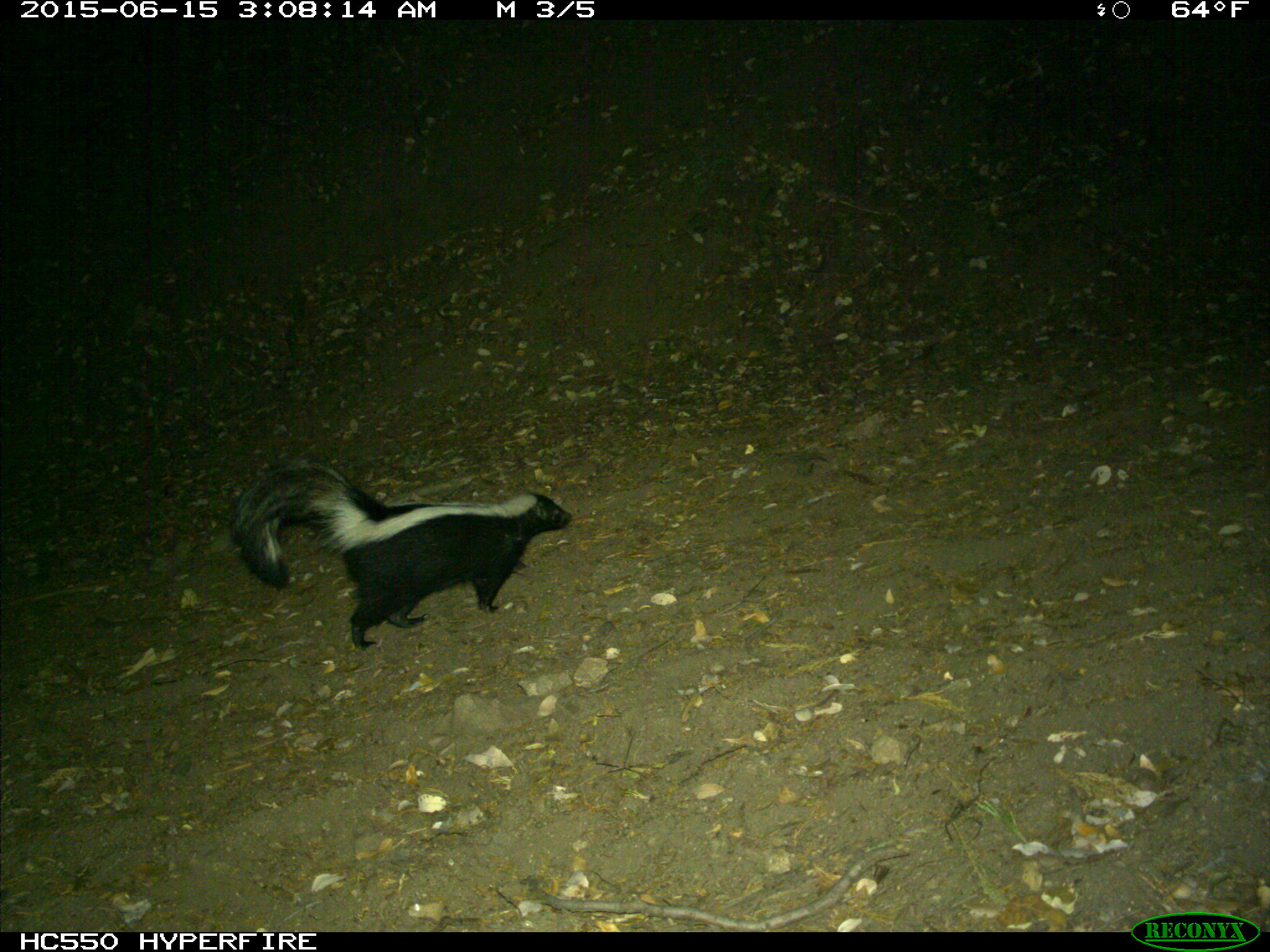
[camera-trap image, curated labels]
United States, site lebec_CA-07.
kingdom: Animalia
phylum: Chordata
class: Mammalia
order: Carnivora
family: Mephitidae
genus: Mephitis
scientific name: Mephitis mephitis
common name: striped skunk